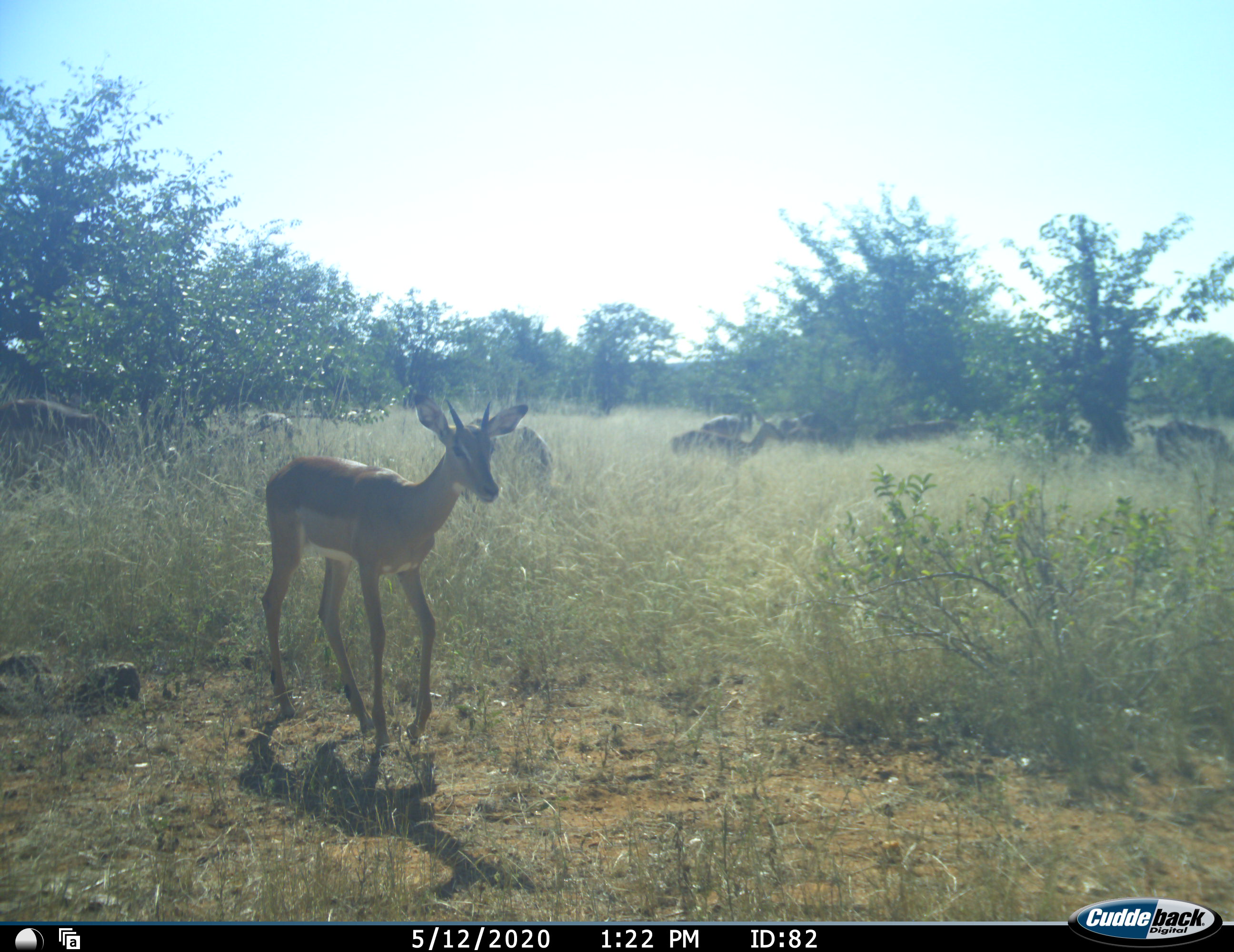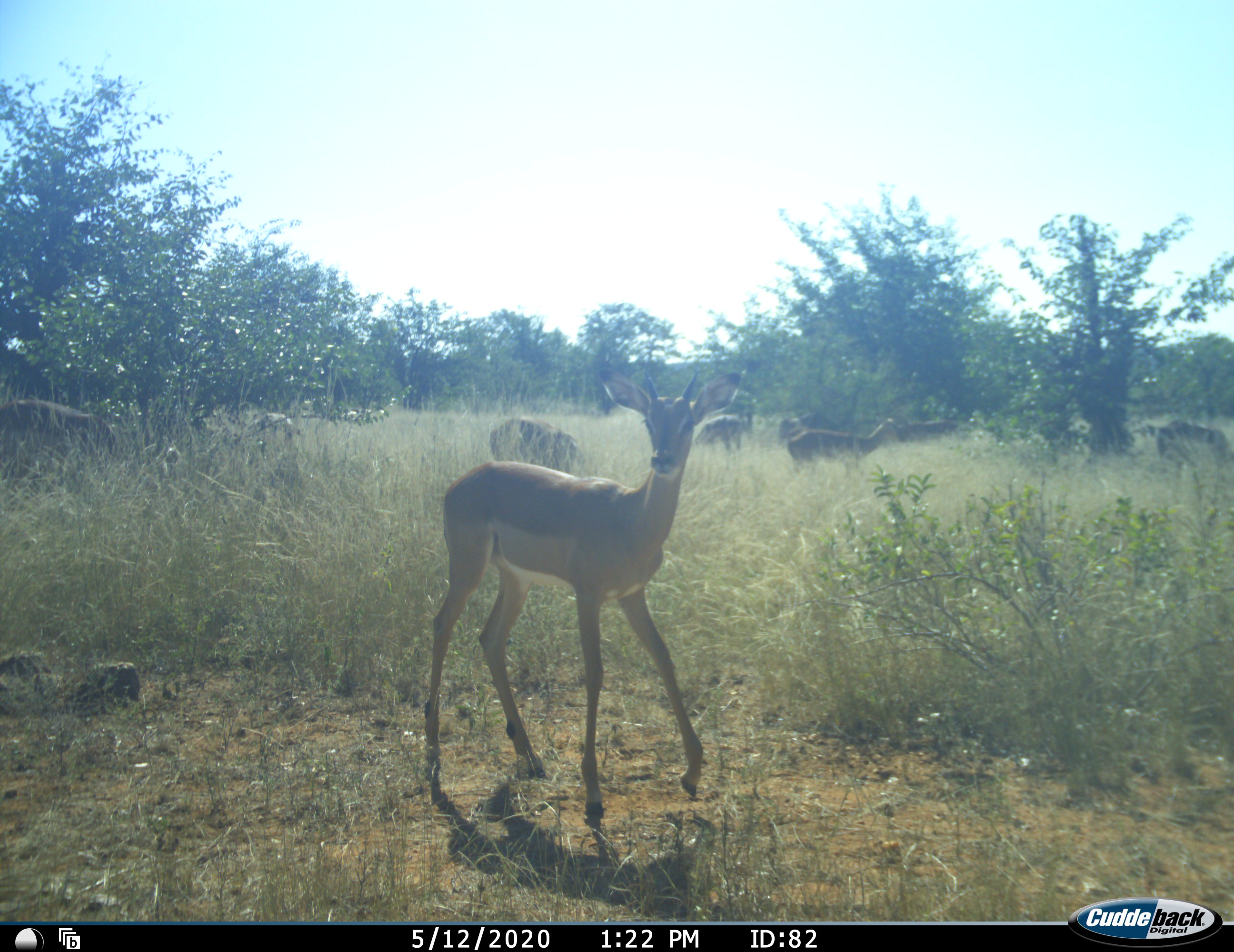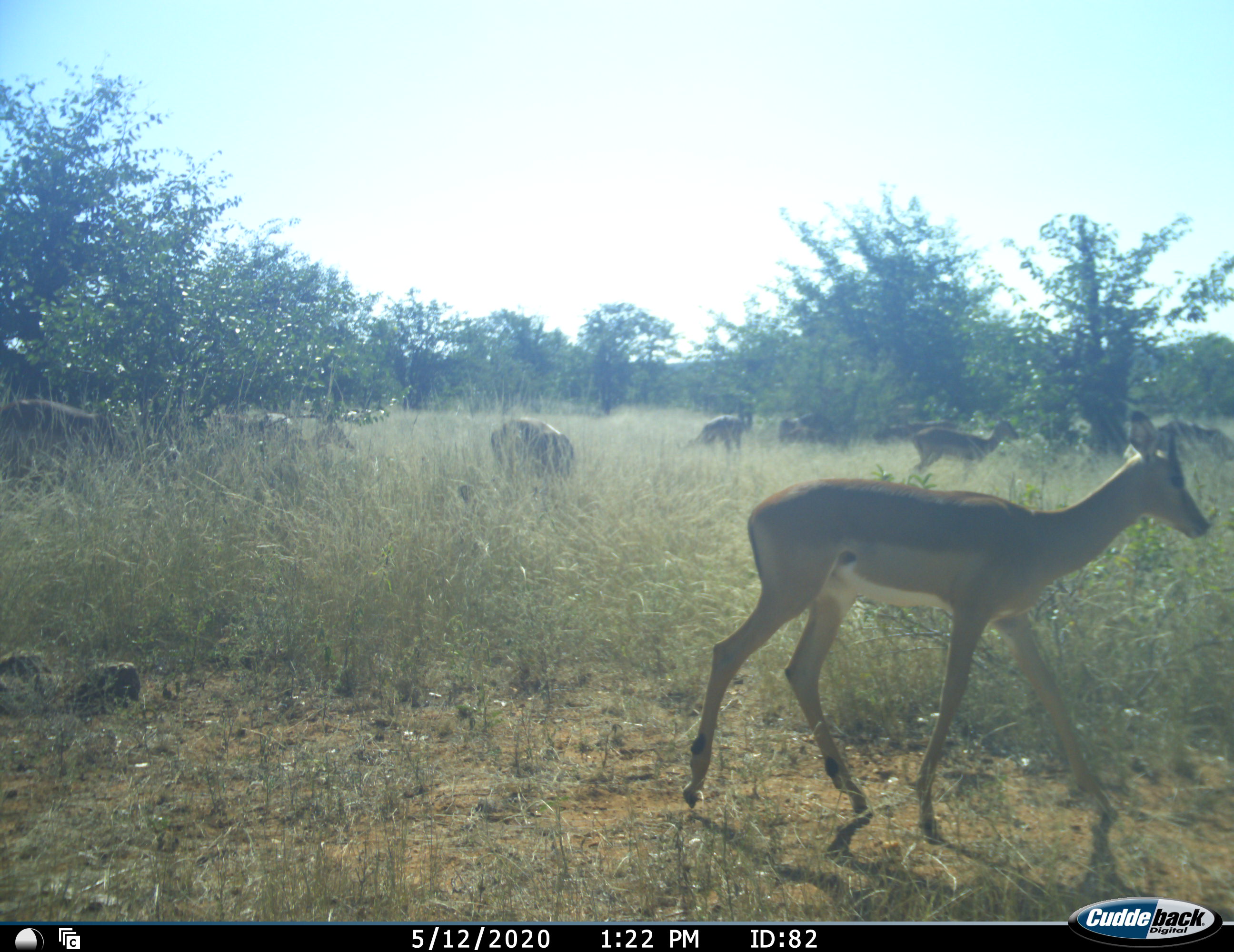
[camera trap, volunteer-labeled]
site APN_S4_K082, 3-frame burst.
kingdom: Animalia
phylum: Chordata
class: Mammalia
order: Artiodactyla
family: Bovidae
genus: Aepyceros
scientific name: Aepyceros melampus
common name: impala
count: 10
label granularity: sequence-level